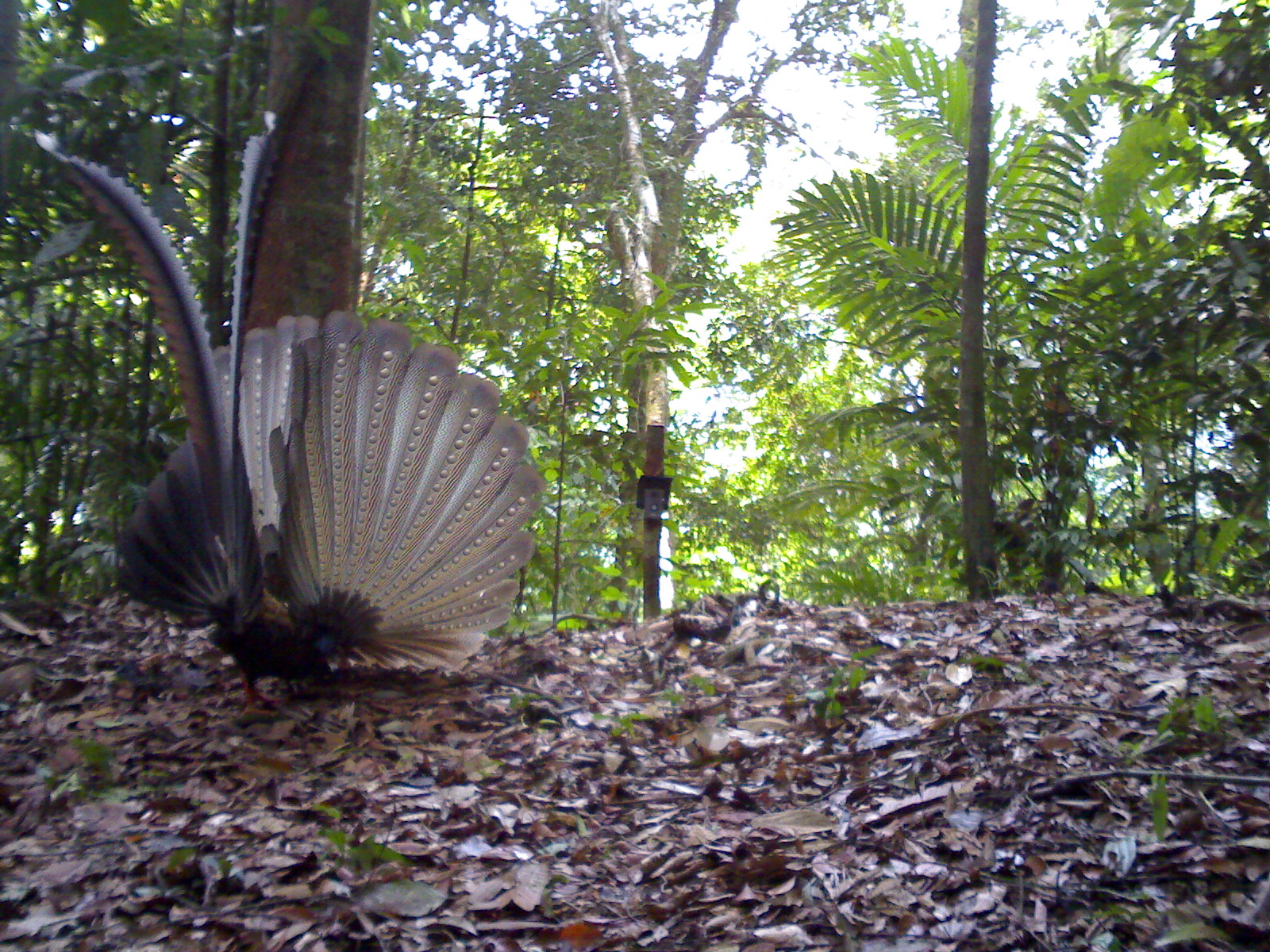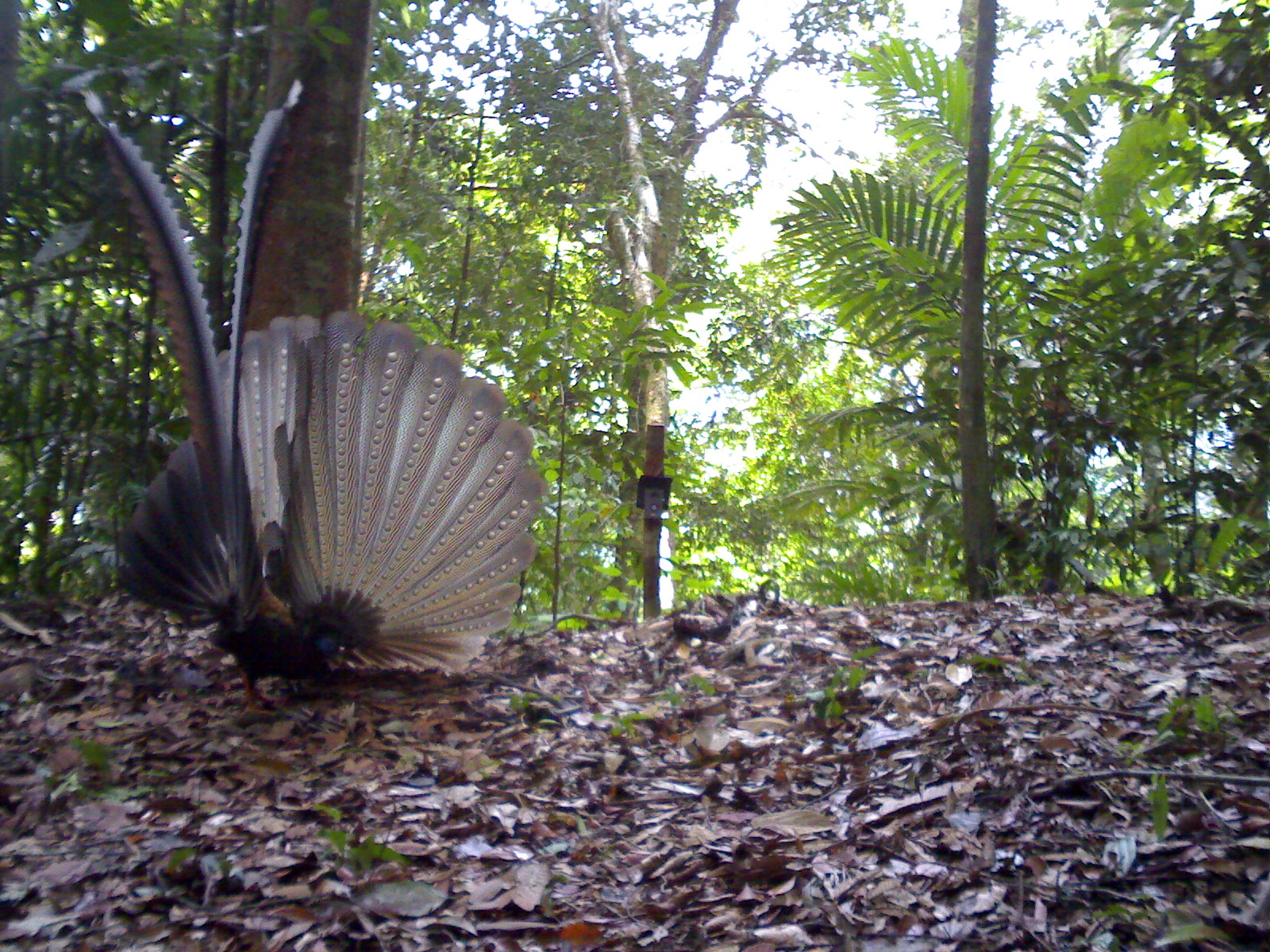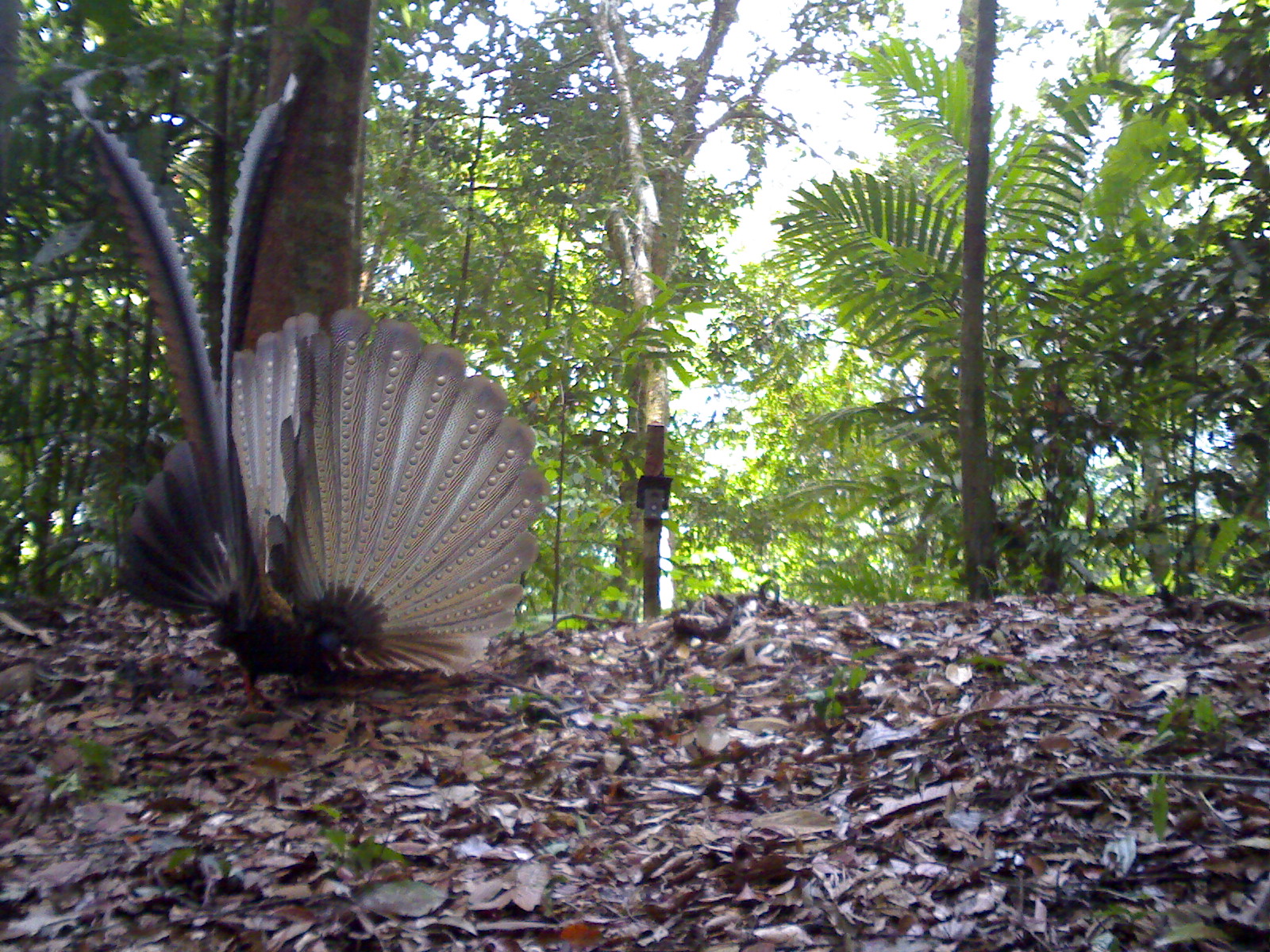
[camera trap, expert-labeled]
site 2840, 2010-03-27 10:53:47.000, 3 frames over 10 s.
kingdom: Animalia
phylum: Chordata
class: Aves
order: Galliformes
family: Phasianidae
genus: Argusianus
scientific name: Argusianus argus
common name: great argus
Argusianus argus (great argus), count 1, sex female.